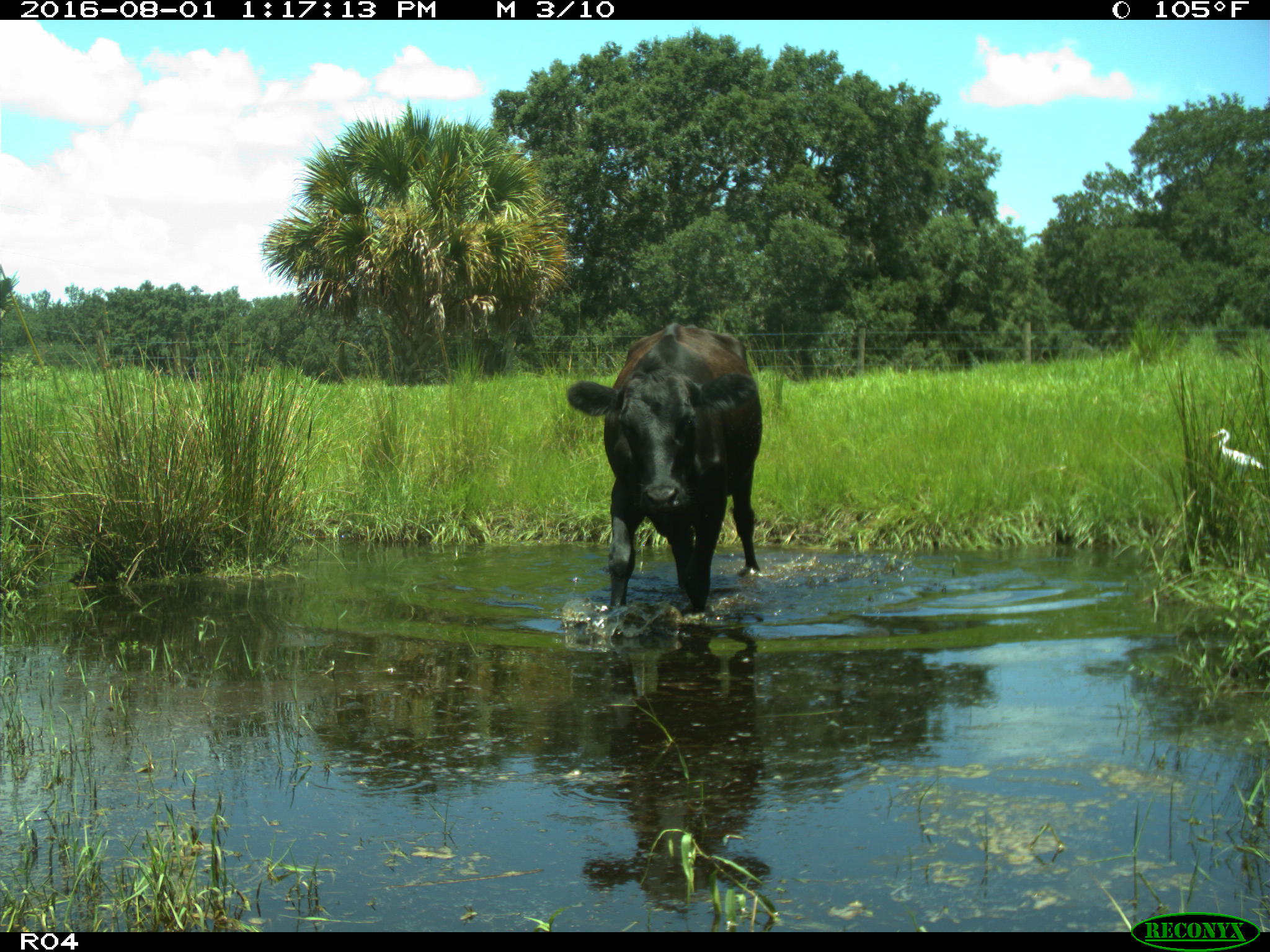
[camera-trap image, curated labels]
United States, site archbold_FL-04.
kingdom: Animalia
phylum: Chordata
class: Mammalia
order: Artiodactyla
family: Bovidae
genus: Bos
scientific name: Bos taurus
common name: domestic cow